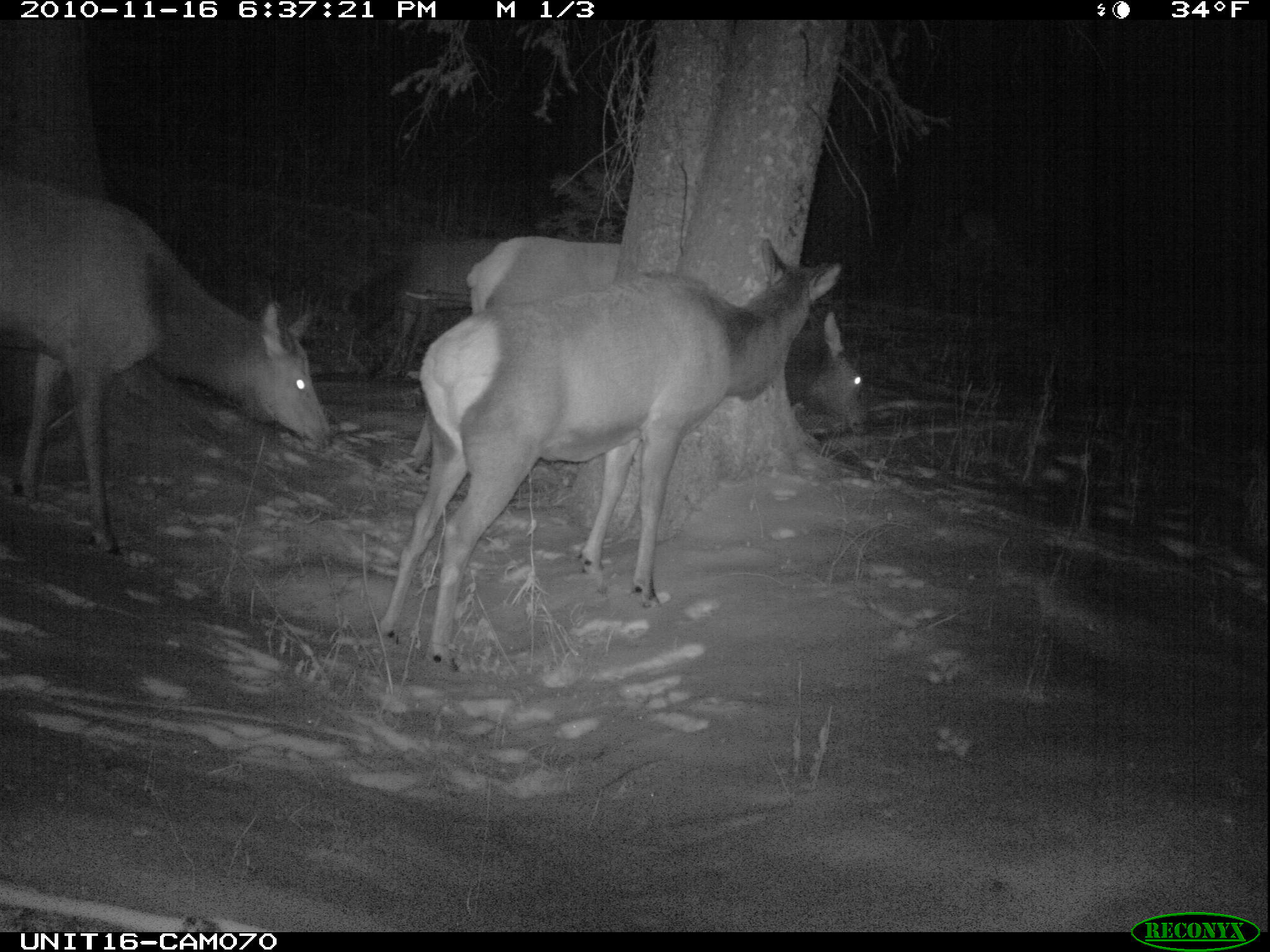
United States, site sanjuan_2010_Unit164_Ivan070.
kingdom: Animalia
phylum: Chordata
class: Mammalia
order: Artiodactyla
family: Cervidae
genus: Cervus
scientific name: Cervus elaphus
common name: red deer